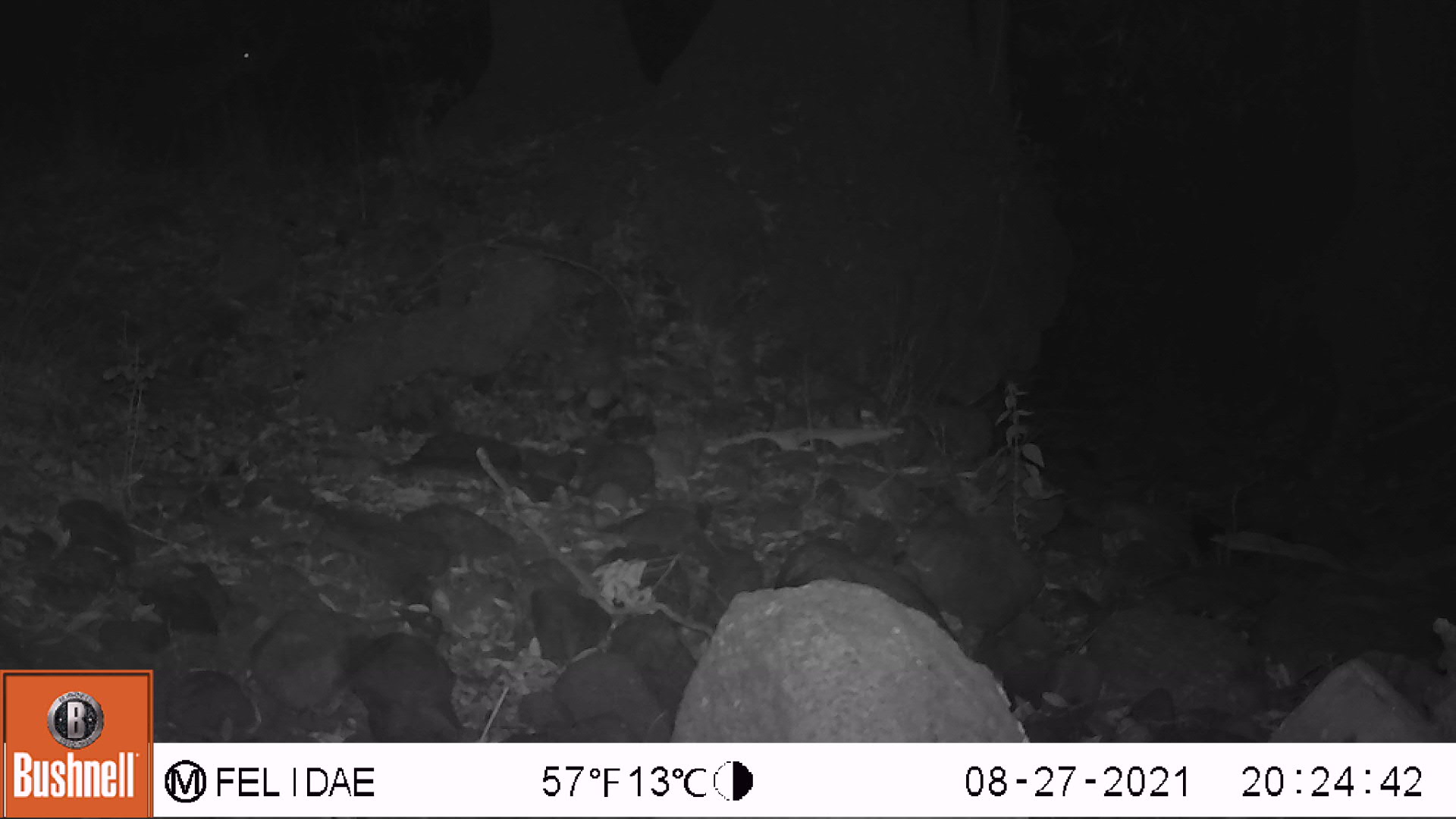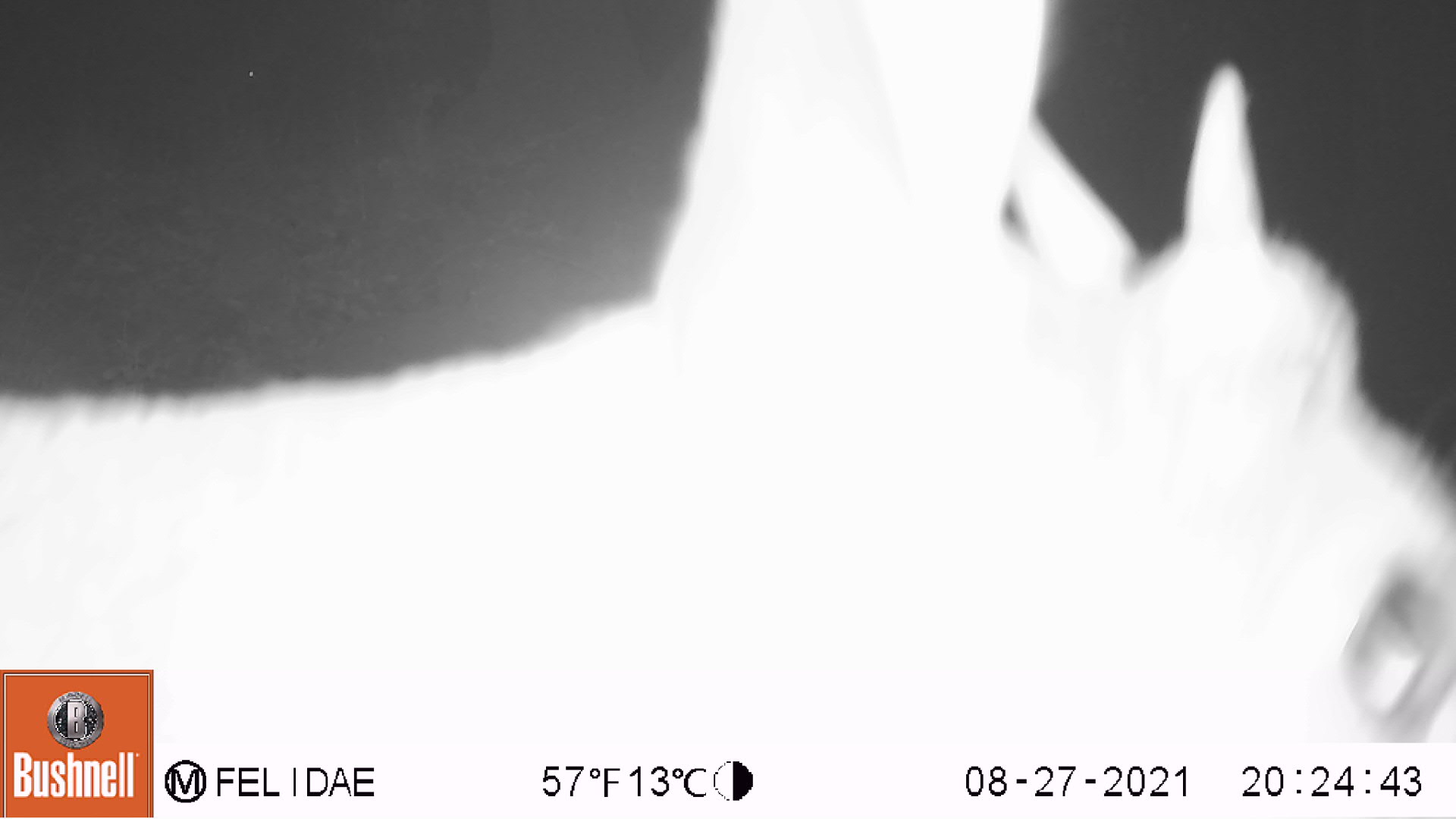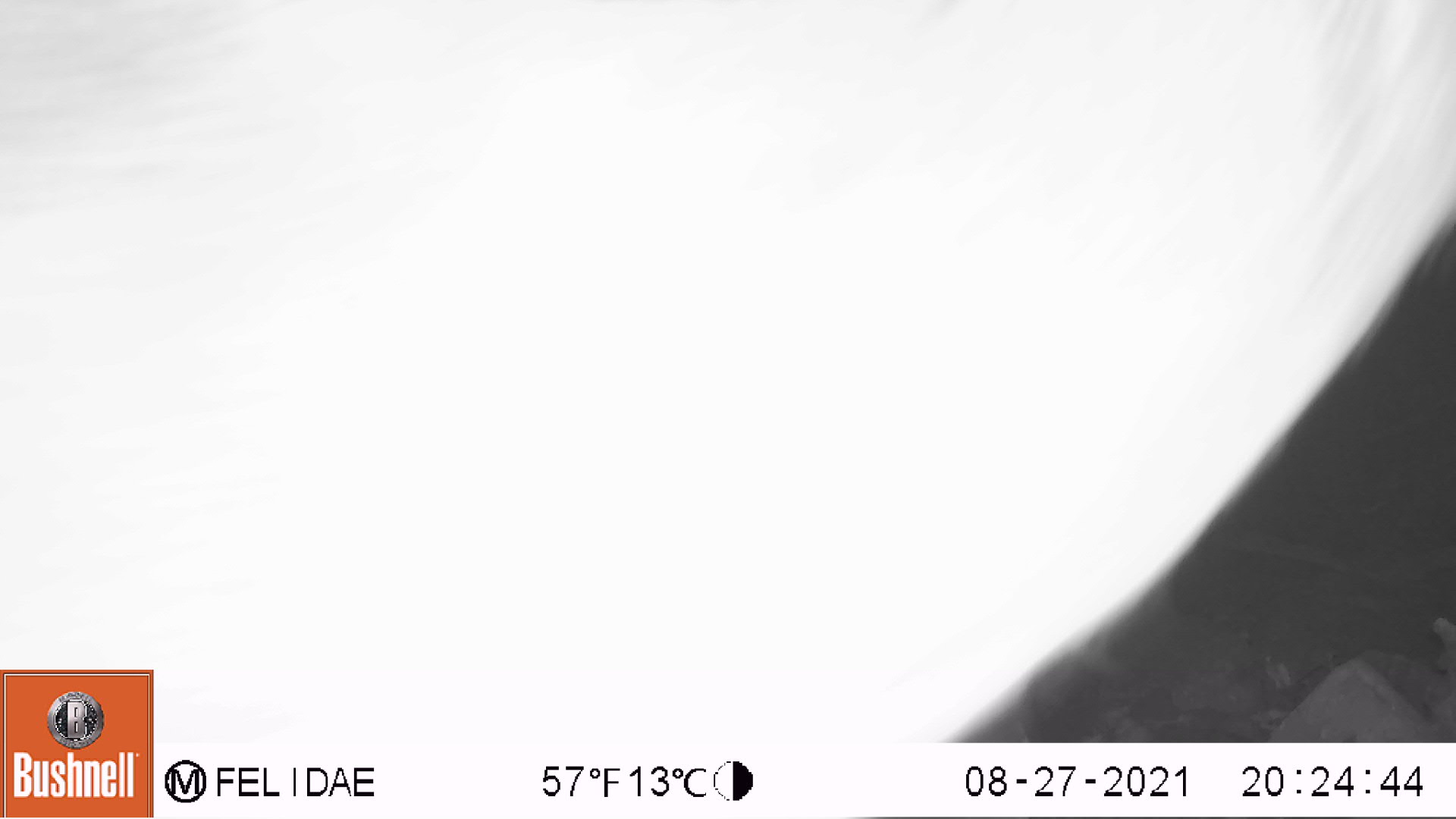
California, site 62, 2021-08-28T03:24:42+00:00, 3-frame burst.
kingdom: Animalia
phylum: Chordata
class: Mammalia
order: Artiodactyla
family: Cervidae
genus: Odocoileus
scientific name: Odocoileus hemionus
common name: mule deer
Mule deer (Odocoileus hemionus).